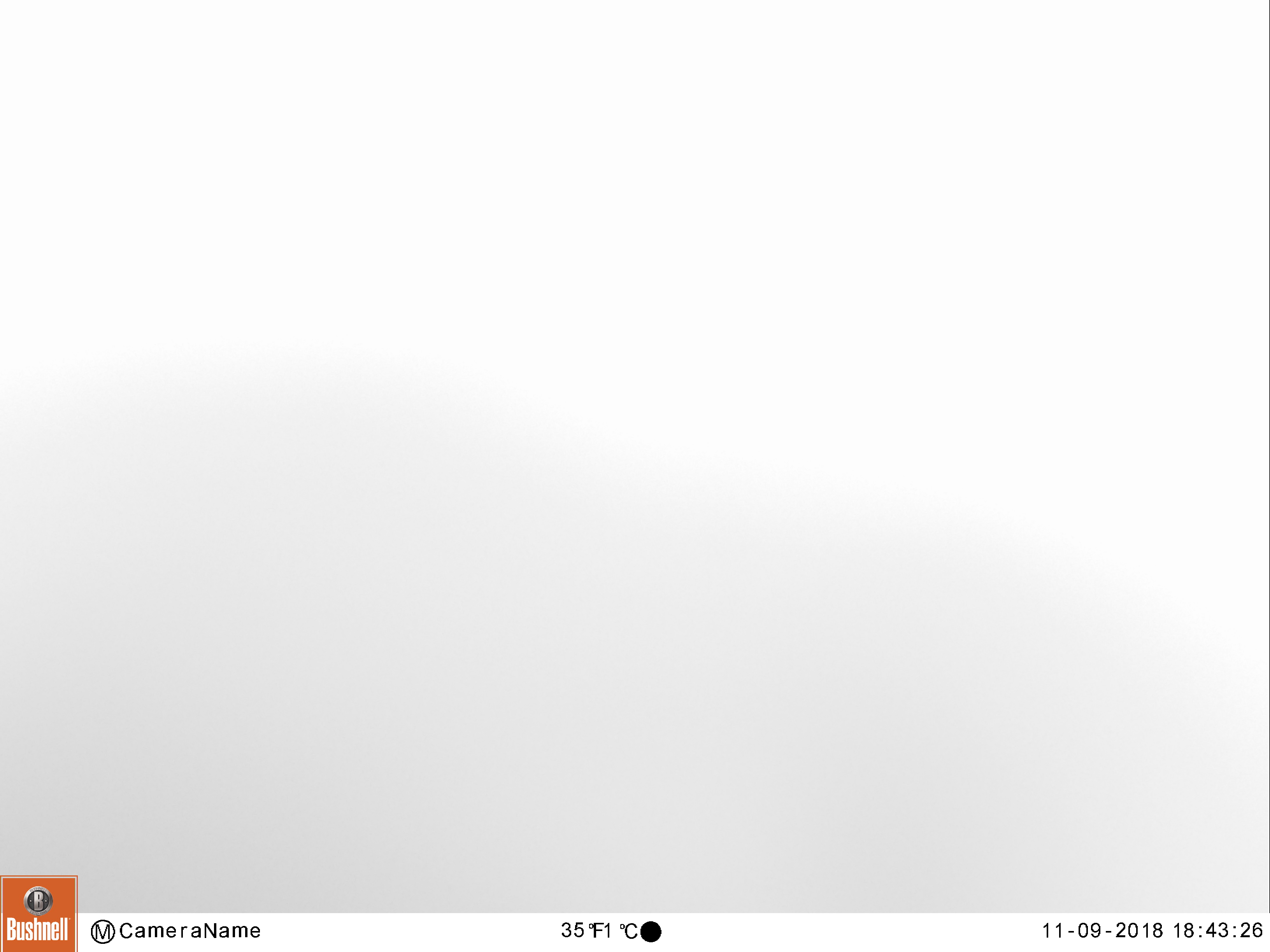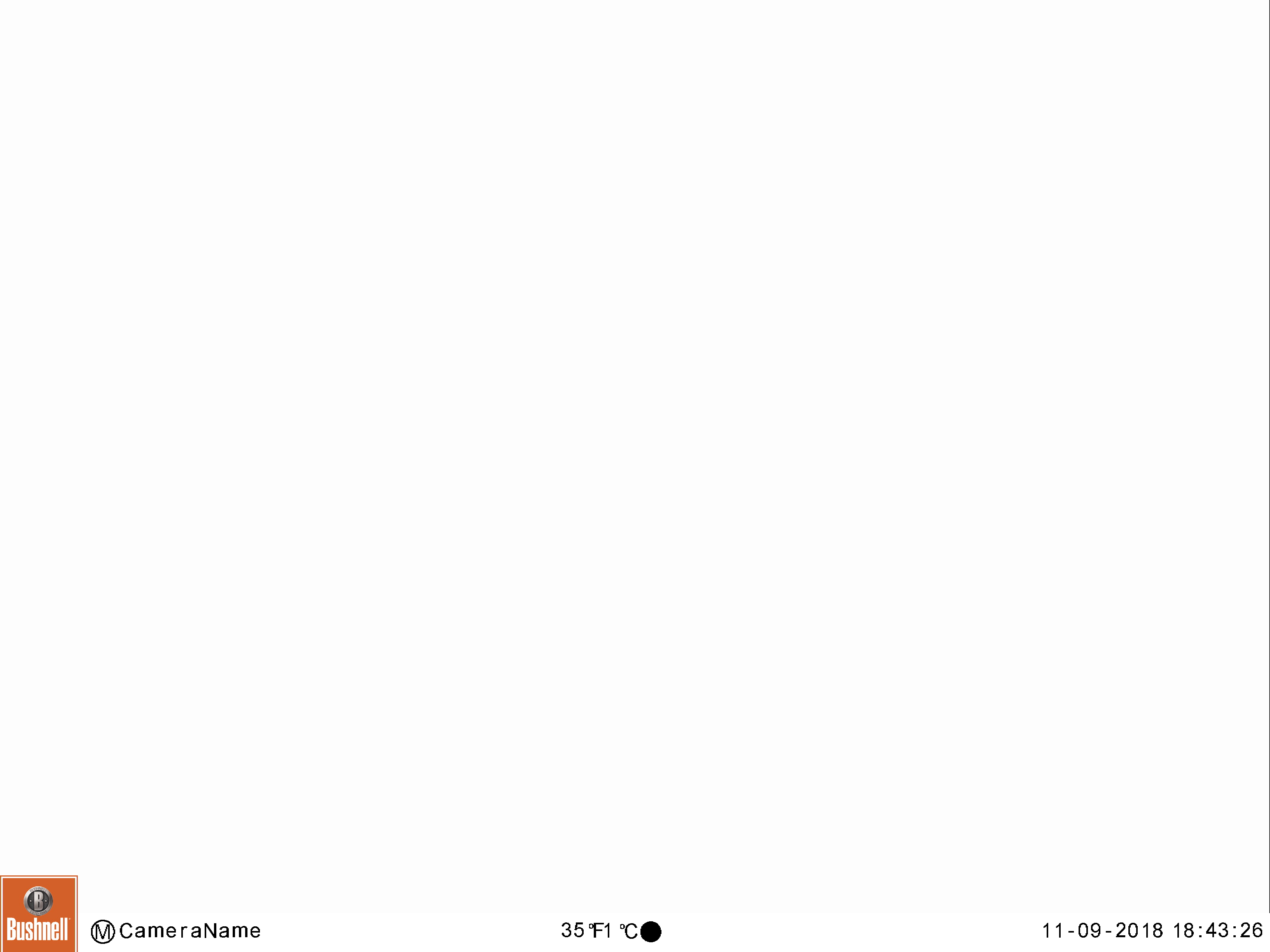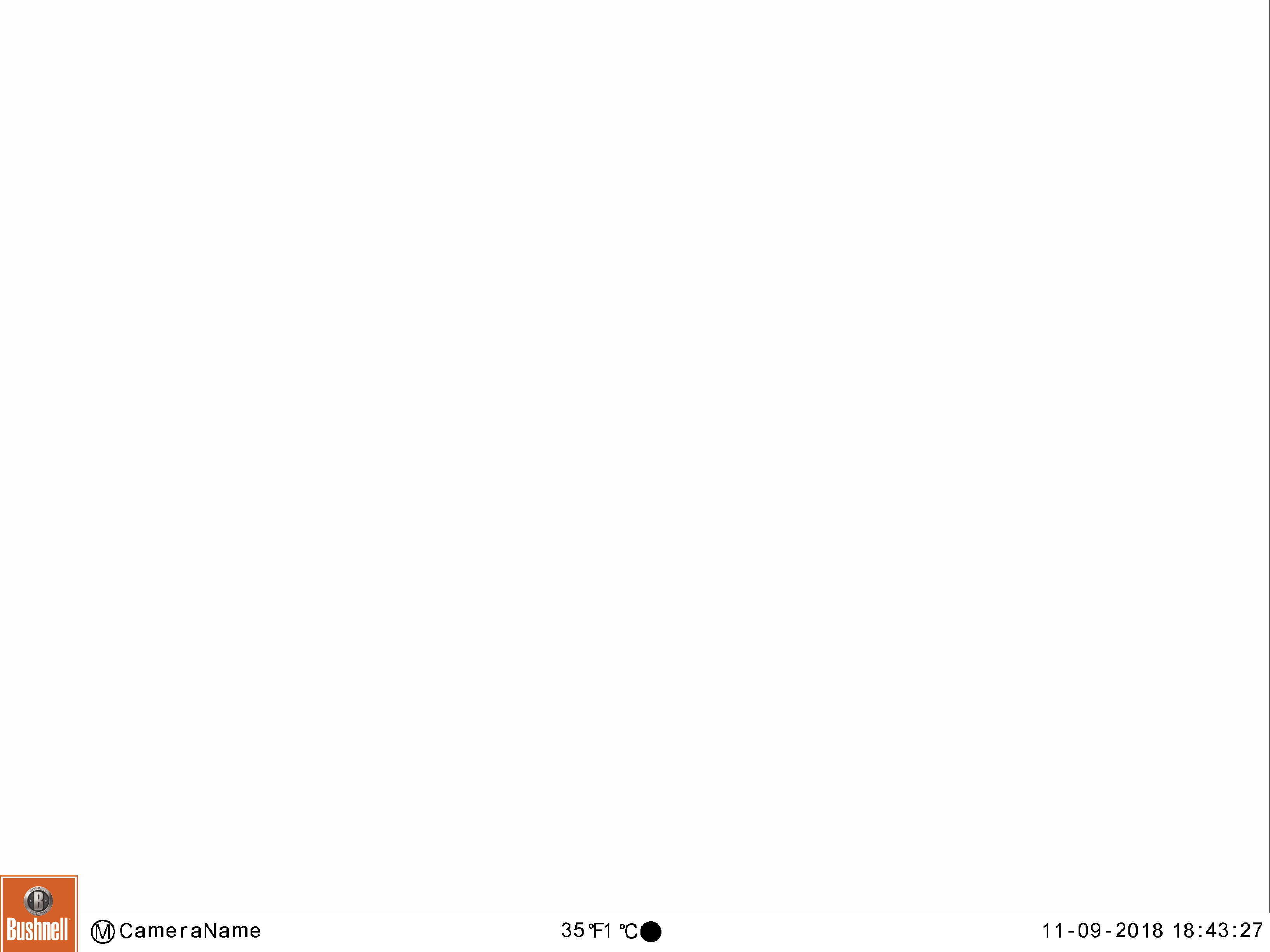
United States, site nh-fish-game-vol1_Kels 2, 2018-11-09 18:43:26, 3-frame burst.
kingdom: Animalia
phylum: Chordata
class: Mammalia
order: Artiodactyla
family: Cervidae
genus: Alces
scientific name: Alces alces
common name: moose